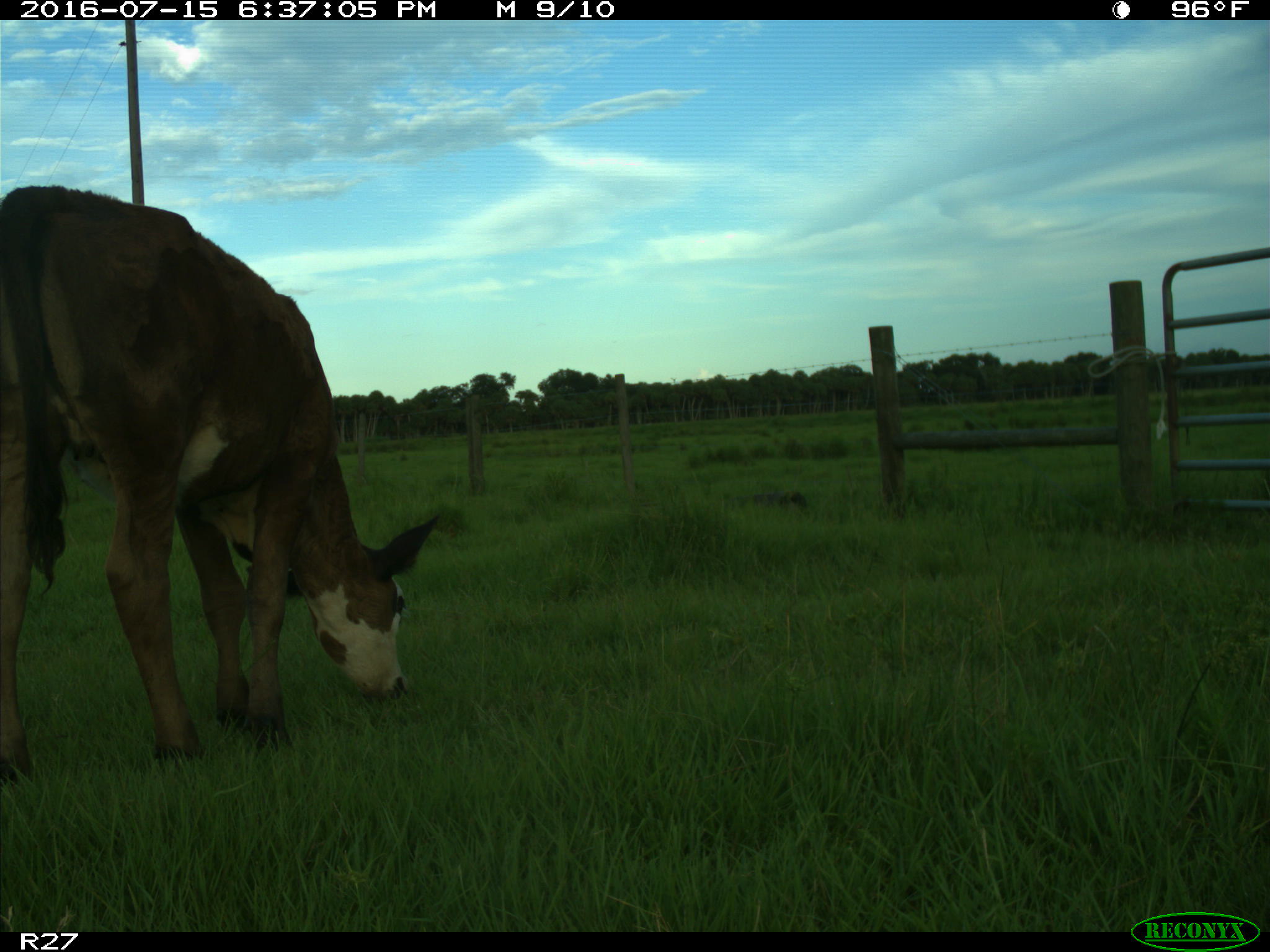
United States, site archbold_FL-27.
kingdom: Animalia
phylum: Chordata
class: Mammalia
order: Artiodactyla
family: Bovidae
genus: Bos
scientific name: Bos taurus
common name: domestic cow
Bos taurus (domestic cow).